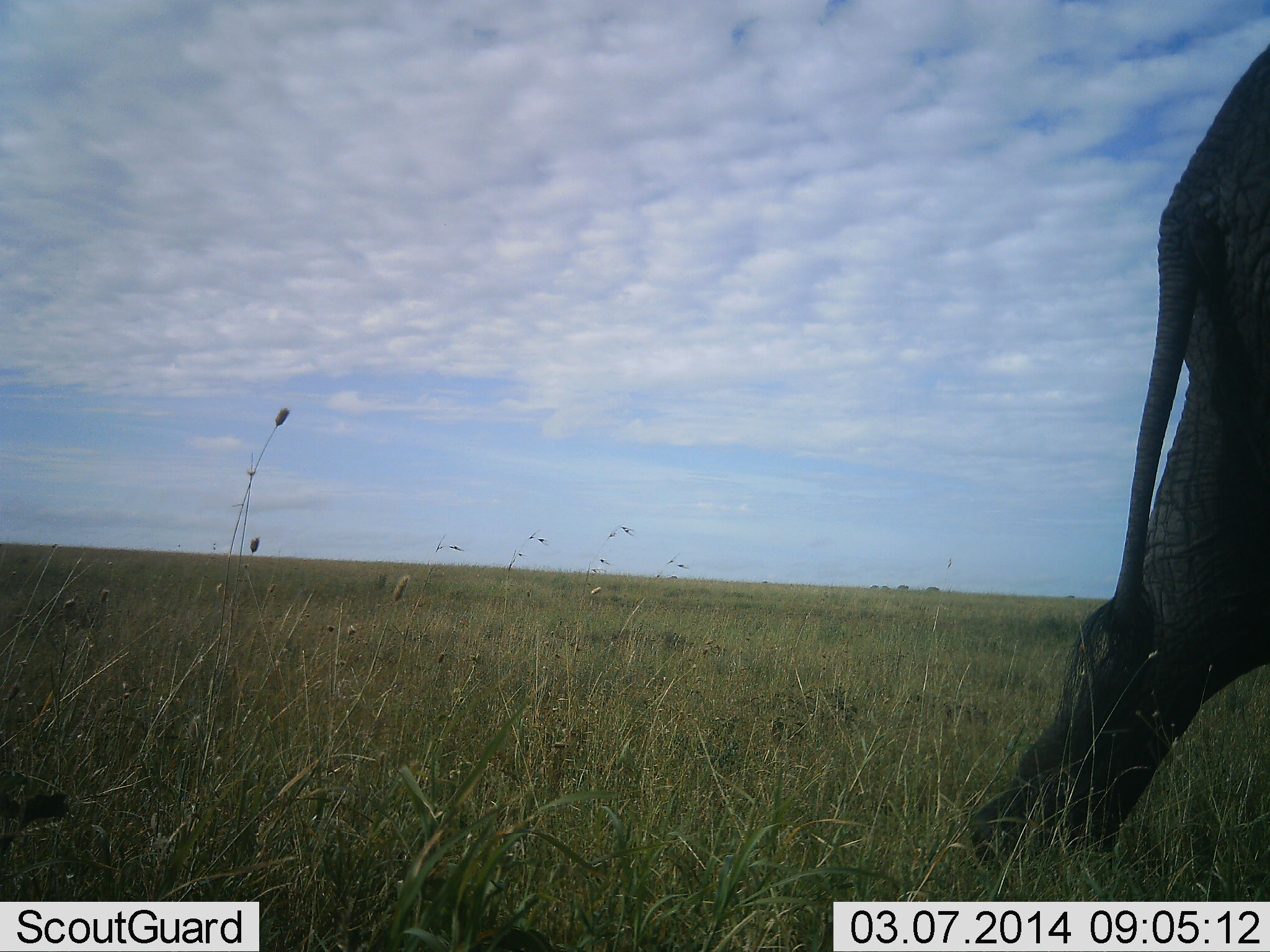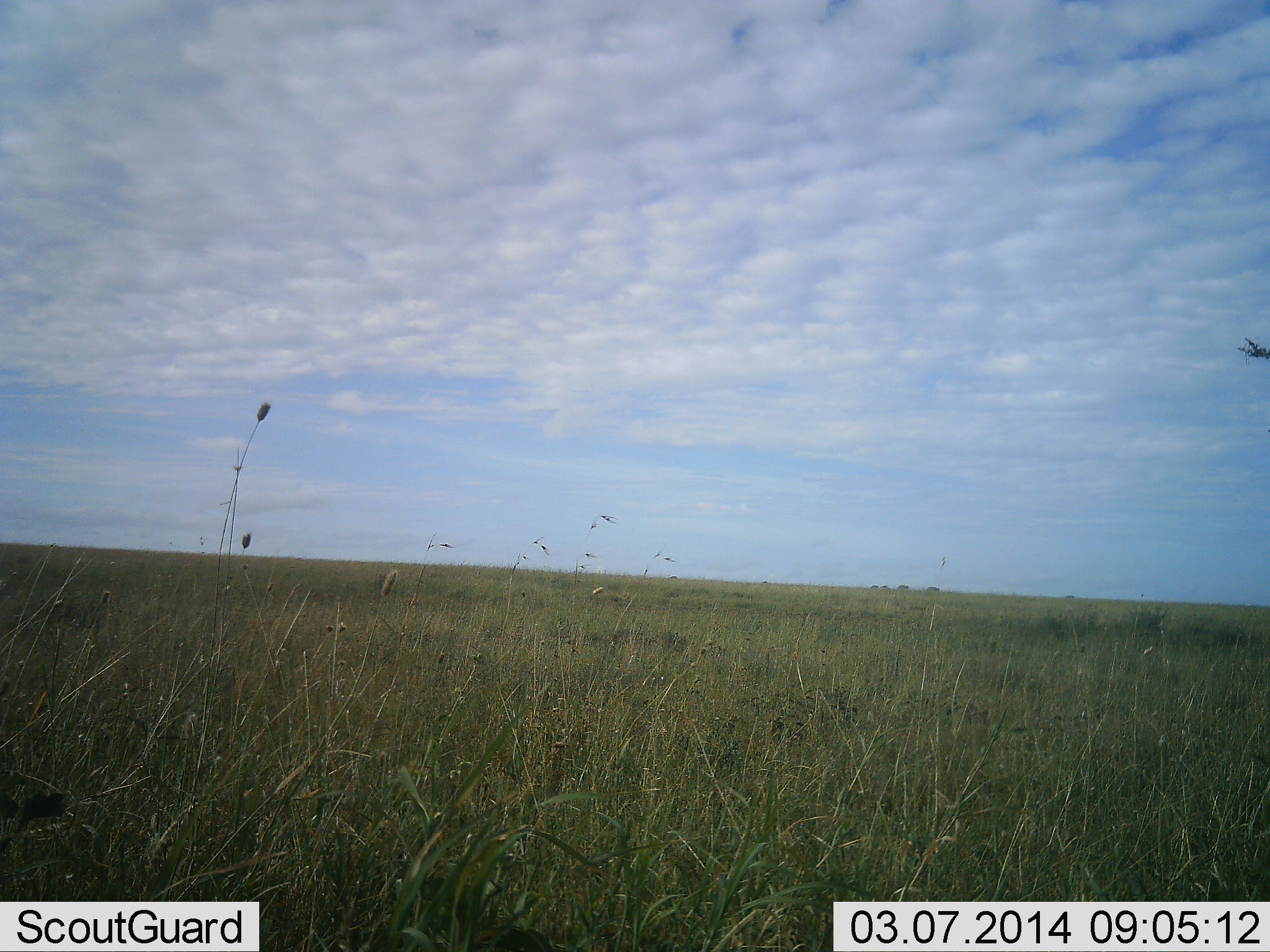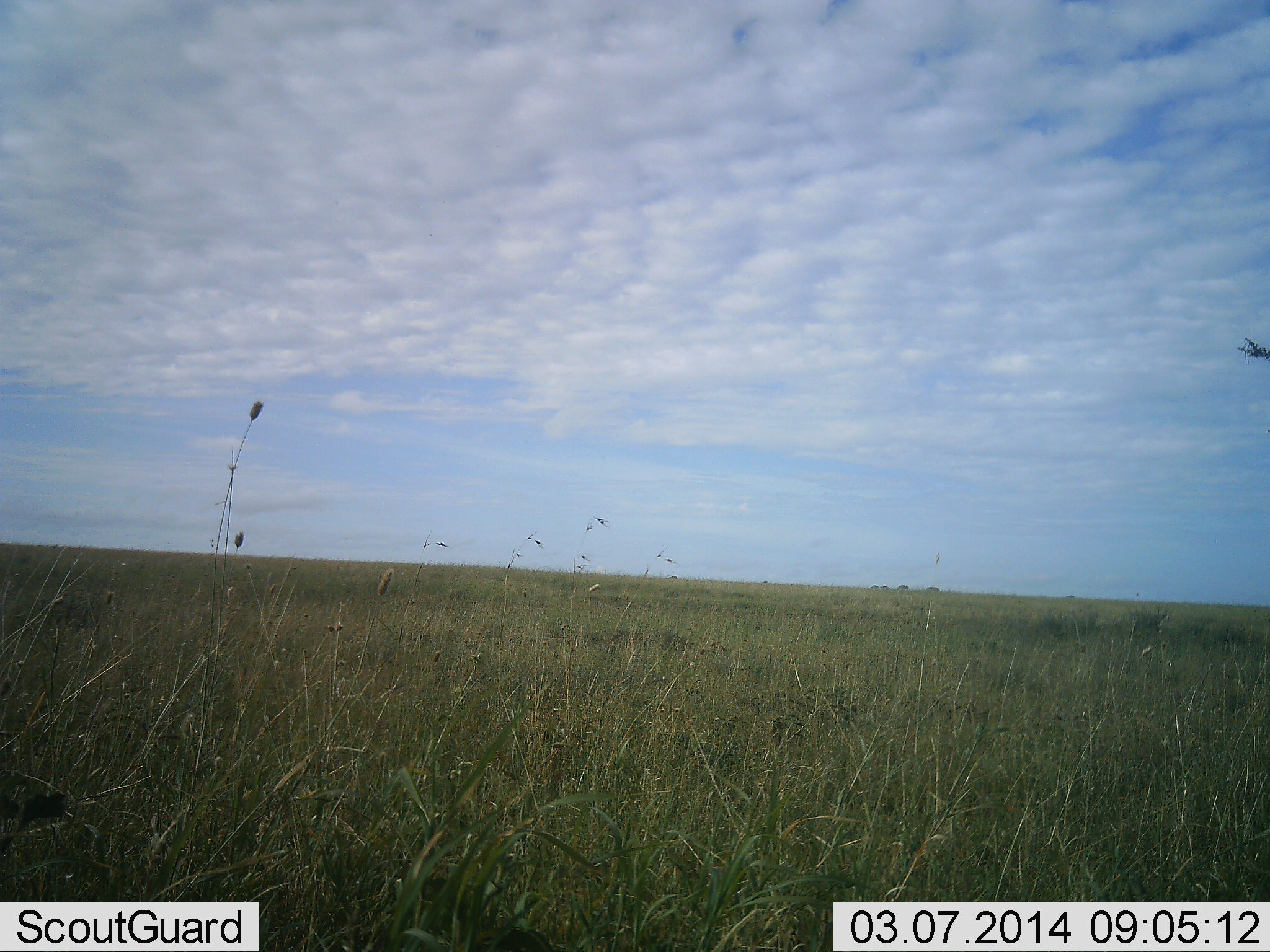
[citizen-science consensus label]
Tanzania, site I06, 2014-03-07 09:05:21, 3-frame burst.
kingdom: Animalia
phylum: Chordata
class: Mammalia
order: Proboscidea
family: Elephantidae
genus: Loxodonta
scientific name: Loxodonta africana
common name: african bush elephant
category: elephant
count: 1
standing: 0%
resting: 0%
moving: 100%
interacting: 0%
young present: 0%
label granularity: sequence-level